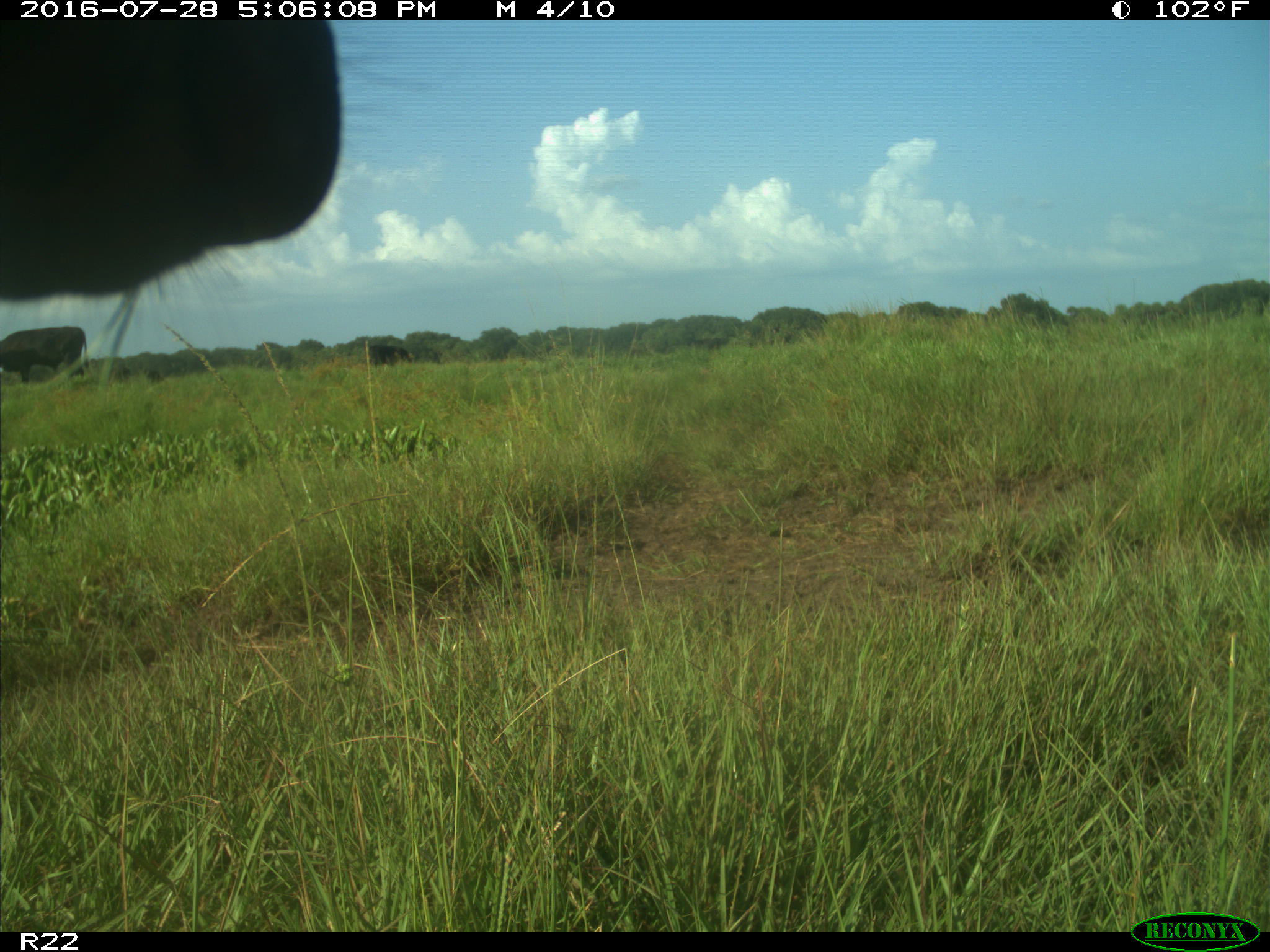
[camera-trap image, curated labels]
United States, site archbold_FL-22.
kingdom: Animalia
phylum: Chordata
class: Mammalia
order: Artiodactyla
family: Bovidae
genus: Bos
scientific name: Bos taurus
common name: domestic cow